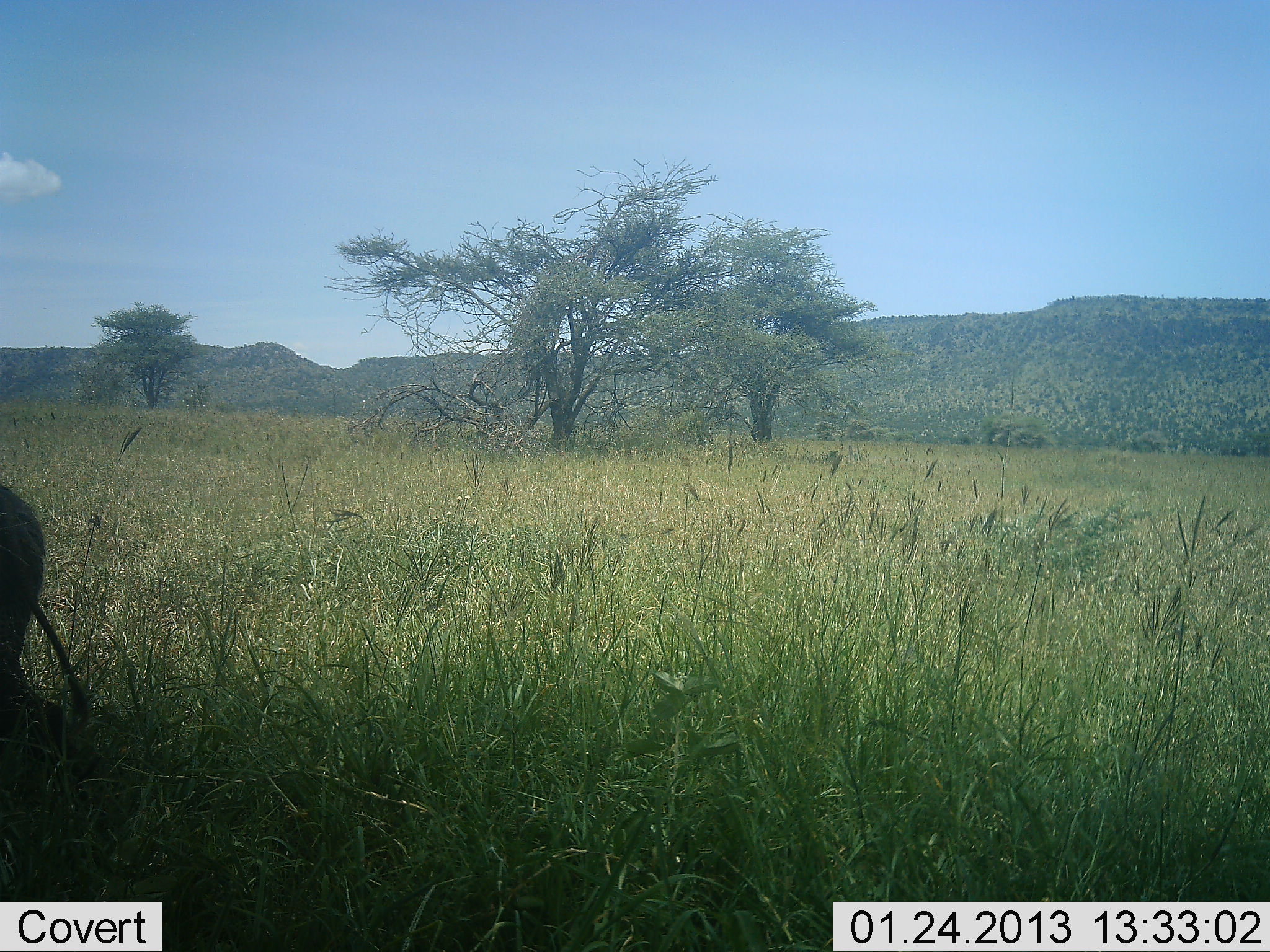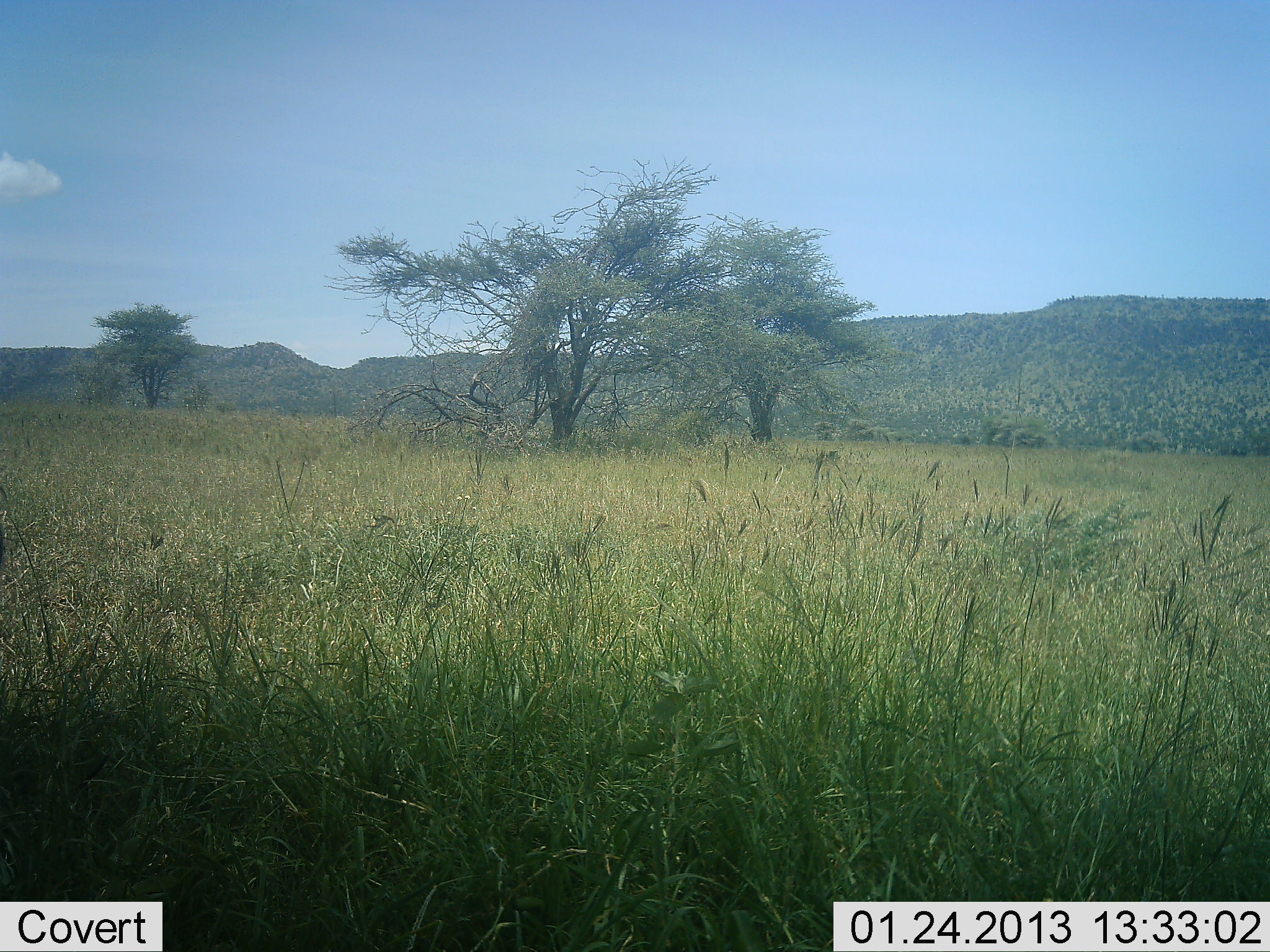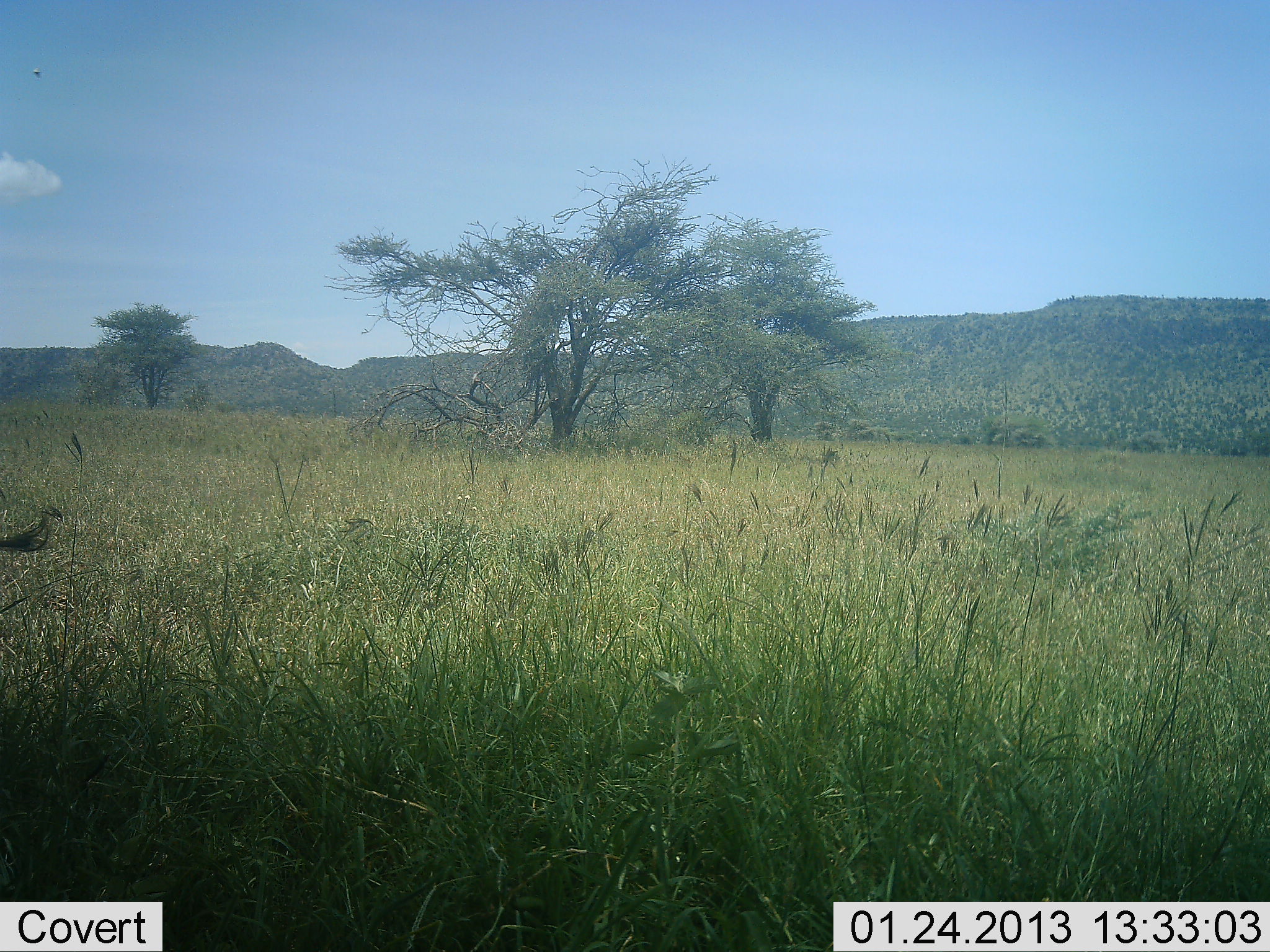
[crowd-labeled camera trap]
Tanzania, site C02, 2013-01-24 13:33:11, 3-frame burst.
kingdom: Animalia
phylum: Chordata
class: Mammalia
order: Artiodactyla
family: Suidae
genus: Phacochoerus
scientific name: Phacochoerus africanus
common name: warthog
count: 1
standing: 14%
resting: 0%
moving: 86%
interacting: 0%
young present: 0%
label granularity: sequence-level